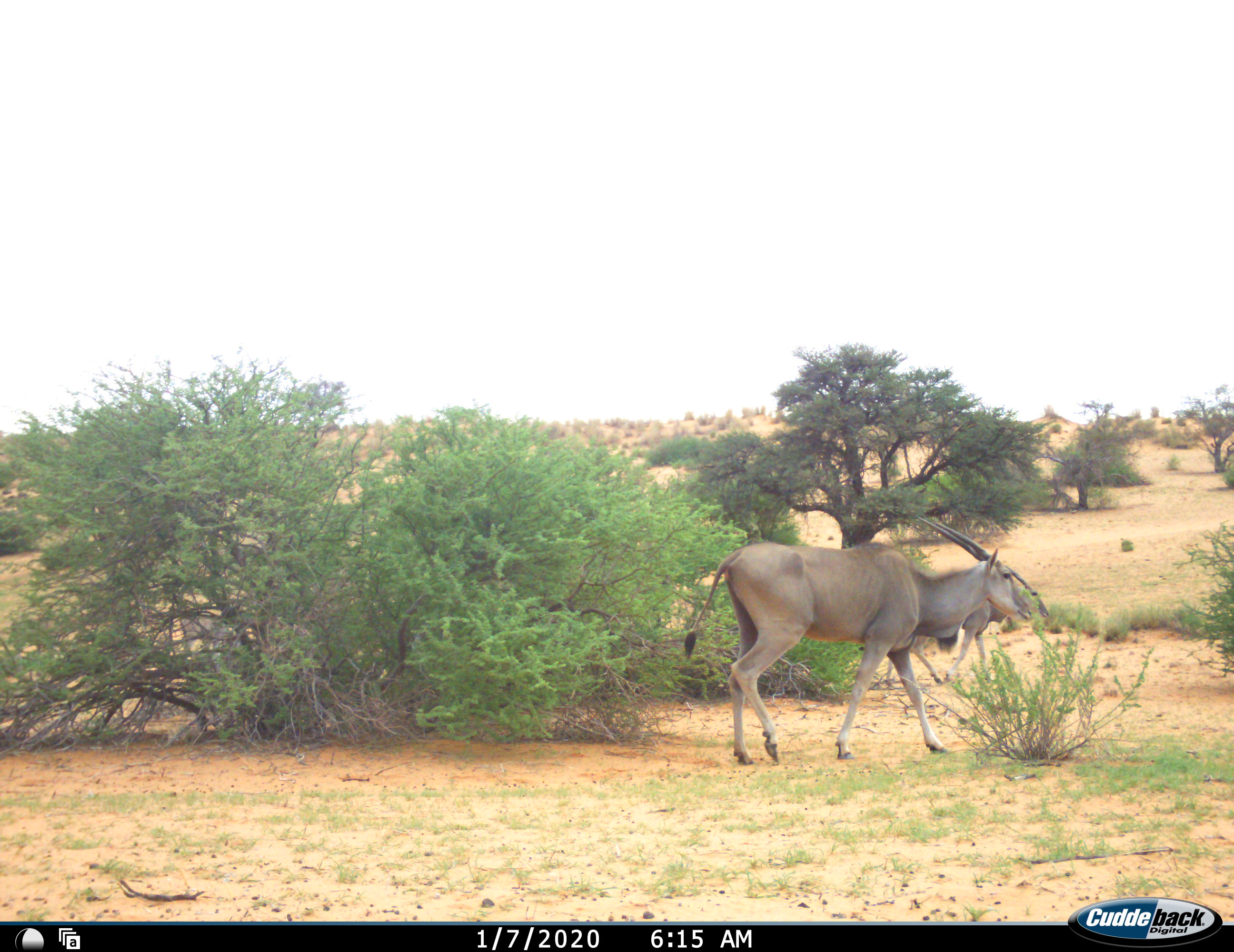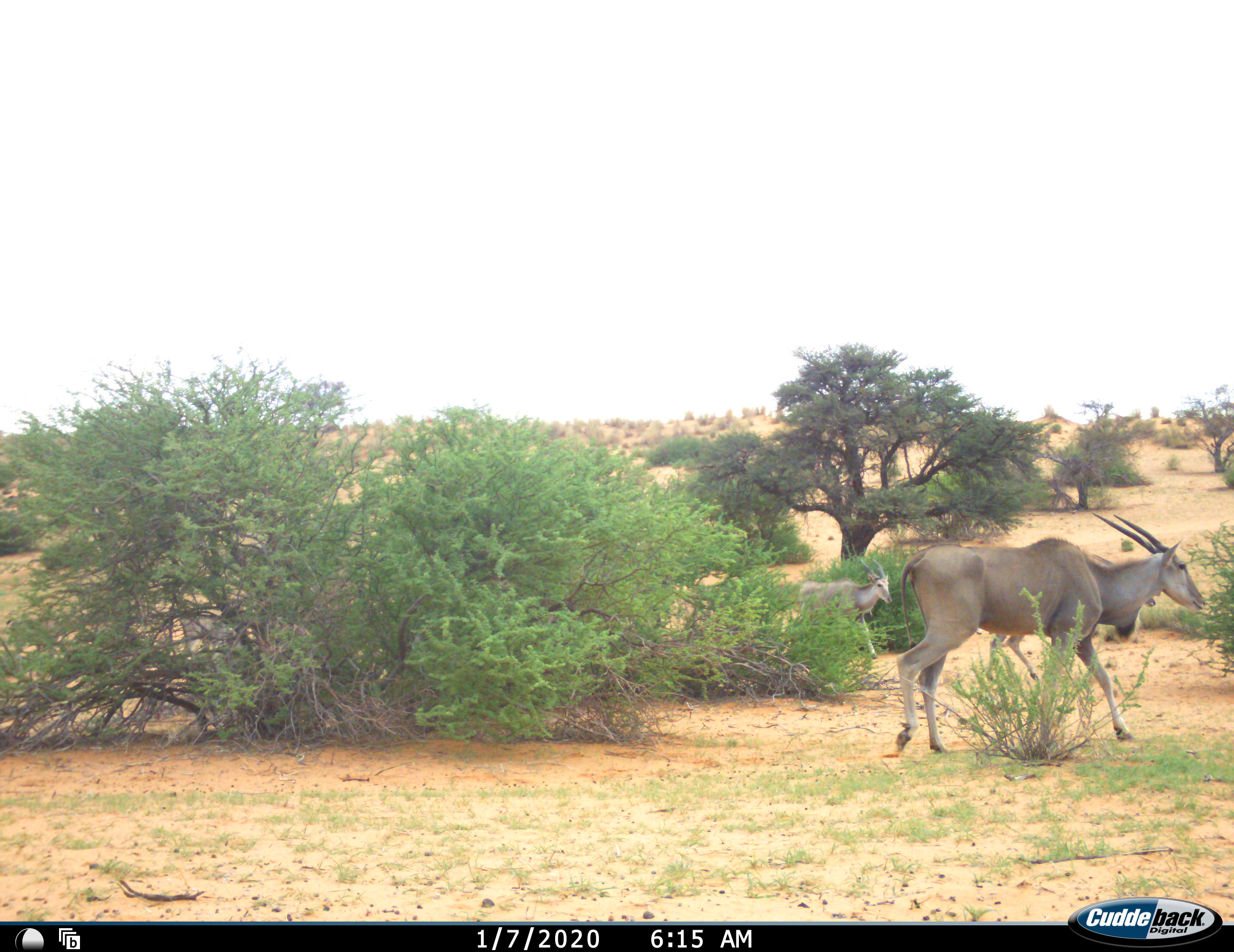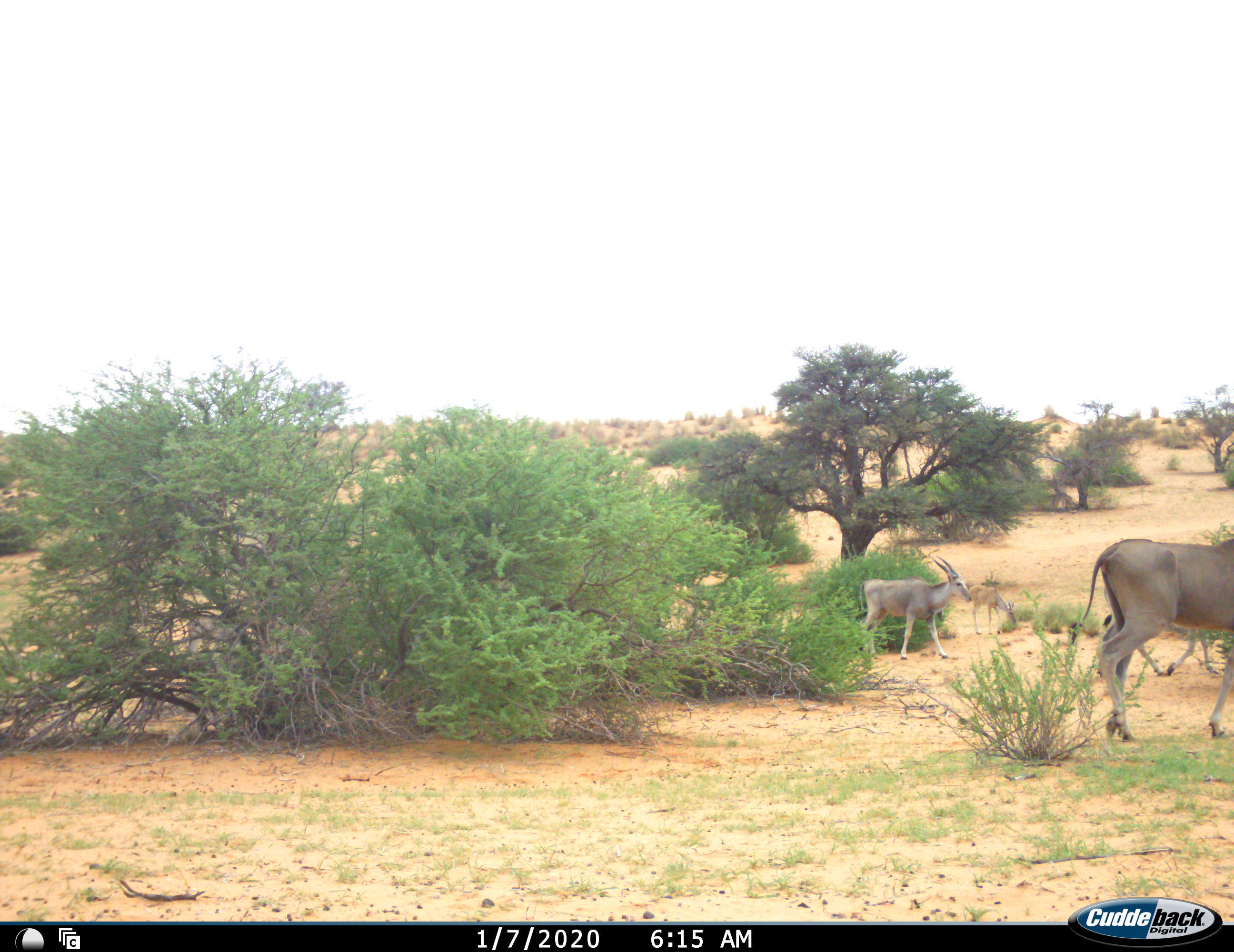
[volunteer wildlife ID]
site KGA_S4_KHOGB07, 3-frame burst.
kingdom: Animalia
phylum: Chordata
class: Mammalia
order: Artiodactyla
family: Bovidae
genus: Tragelaphus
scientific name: Tragelaphus oryx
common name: eland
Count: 4.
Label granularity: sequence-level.